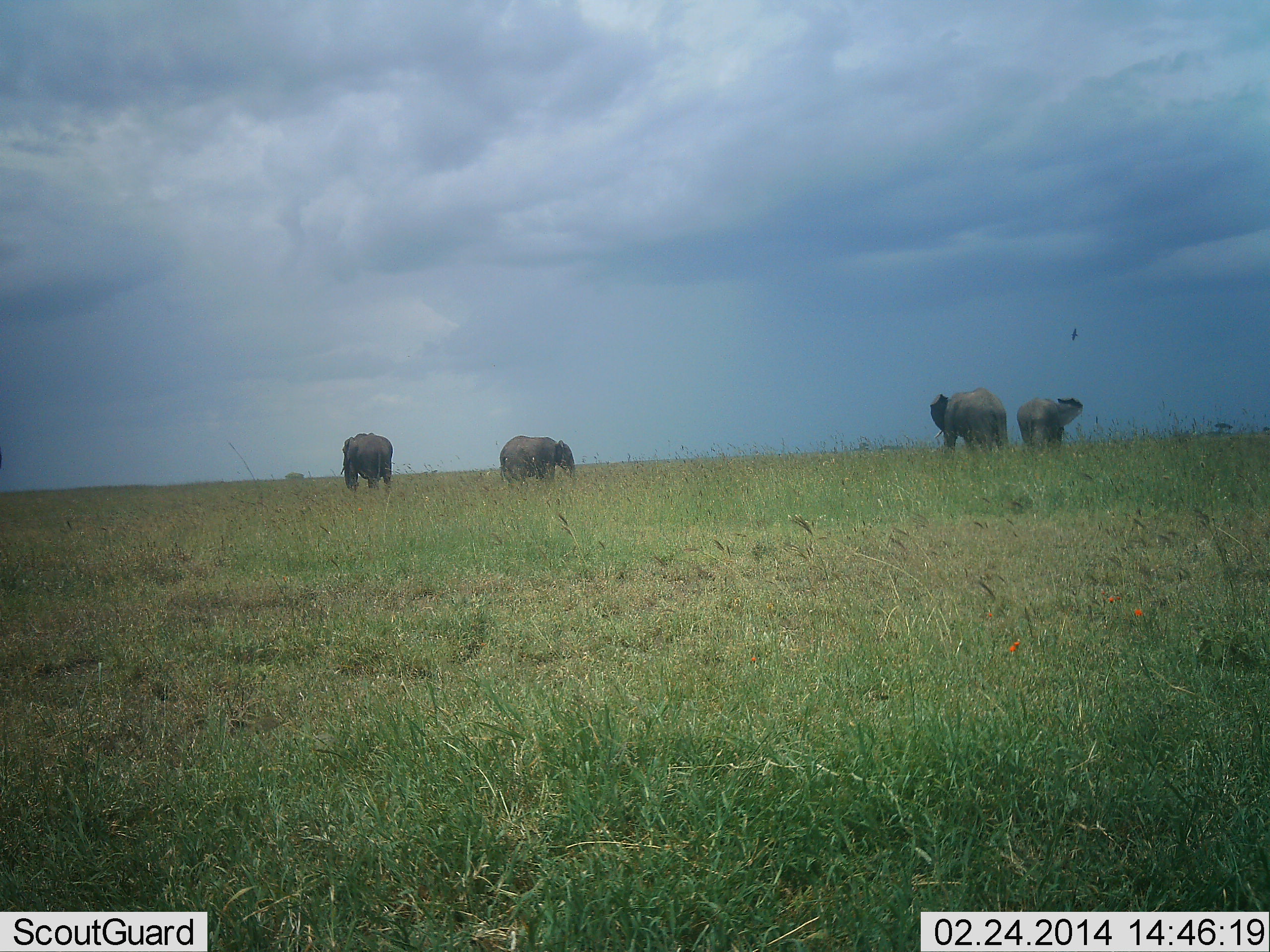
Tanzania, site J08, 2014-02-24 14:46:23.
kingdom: Animalia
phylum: Chordata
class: Mammalia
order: Proboscidea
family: Elephantidae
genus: Loxodonta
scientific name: Loxodonta africana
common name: african bush elephant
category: elephant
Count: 4.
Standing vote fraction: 85%.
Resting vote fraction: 0%.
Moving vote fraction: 38%.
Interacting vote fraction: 0%.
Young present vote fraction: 15%.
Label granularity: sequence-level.